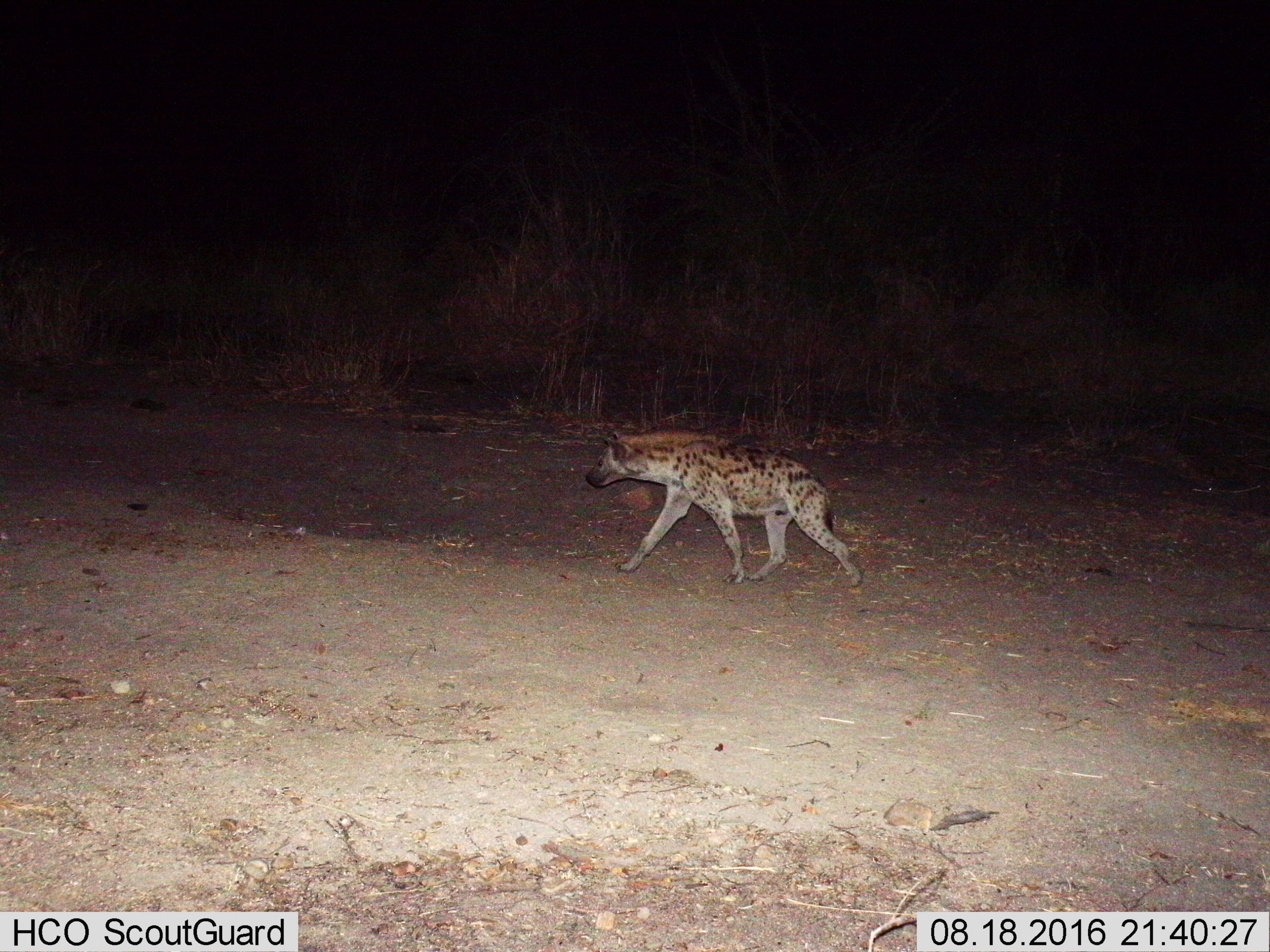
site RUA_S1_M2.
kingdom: Animalia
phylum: Chordata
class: Mammalia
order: Carnivora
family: Hyaenidae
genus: Crocuta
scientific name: Crocuta crocuta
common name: spotted hyena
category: hyenaspotted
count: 1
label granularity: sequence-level